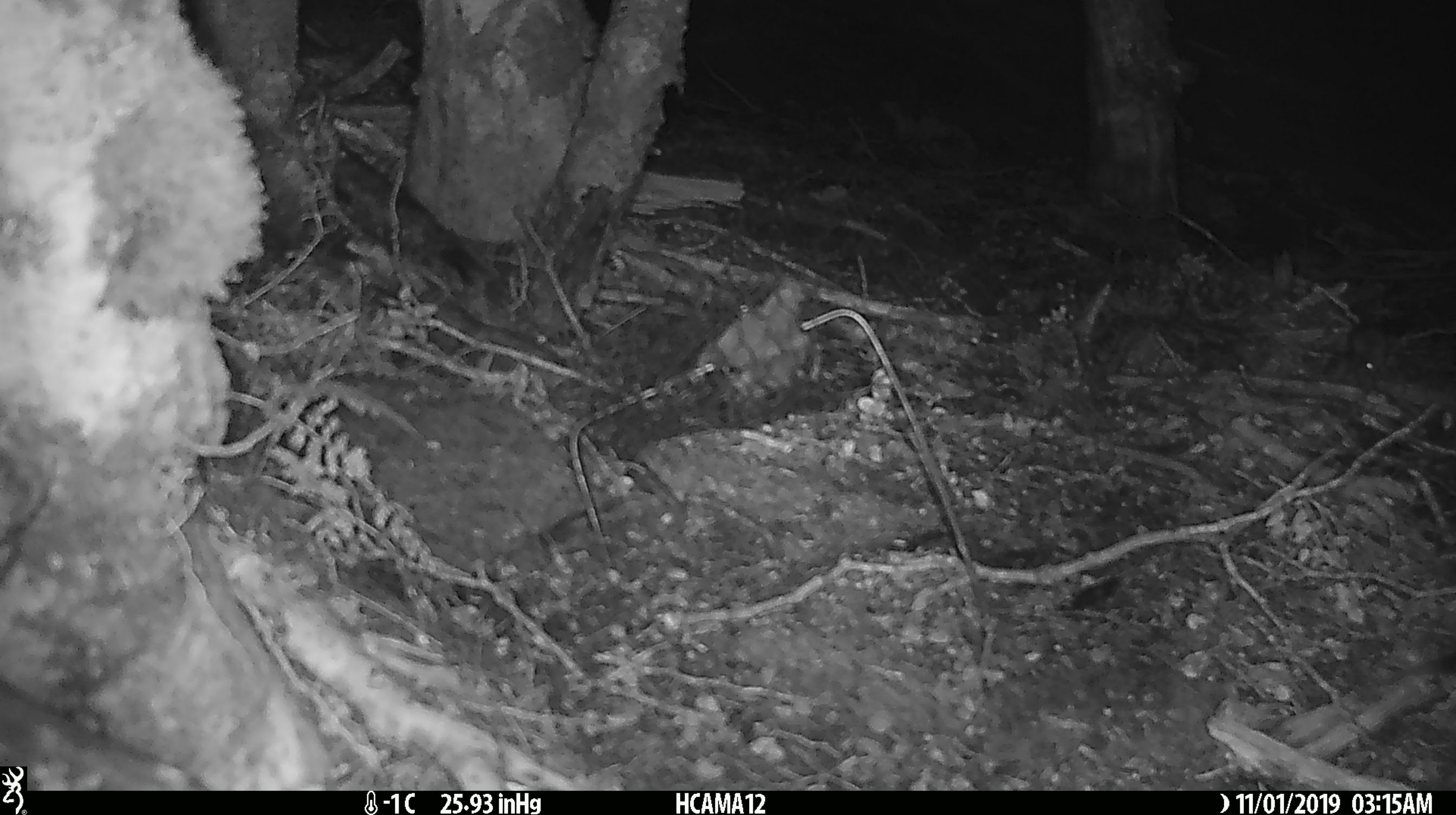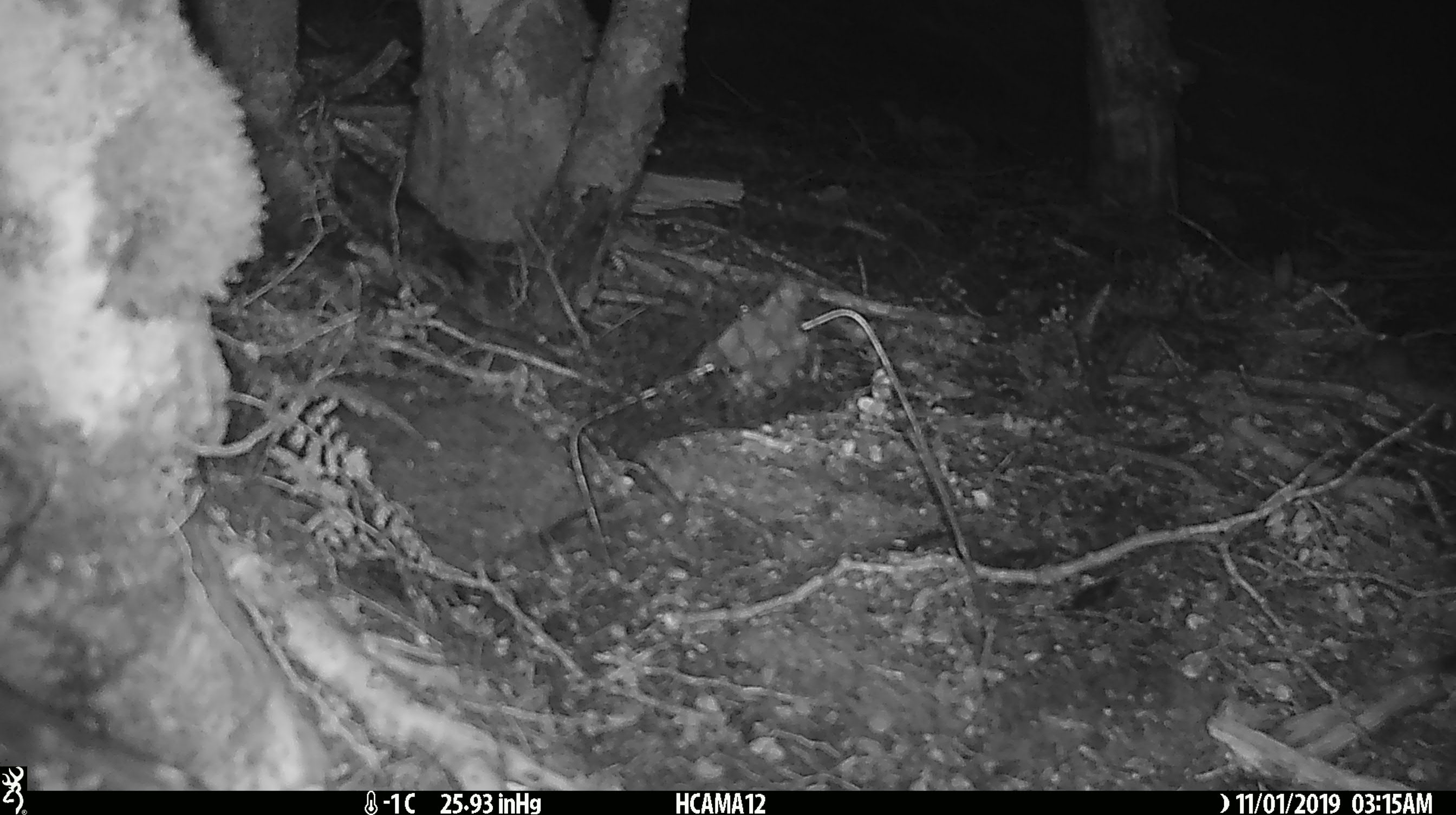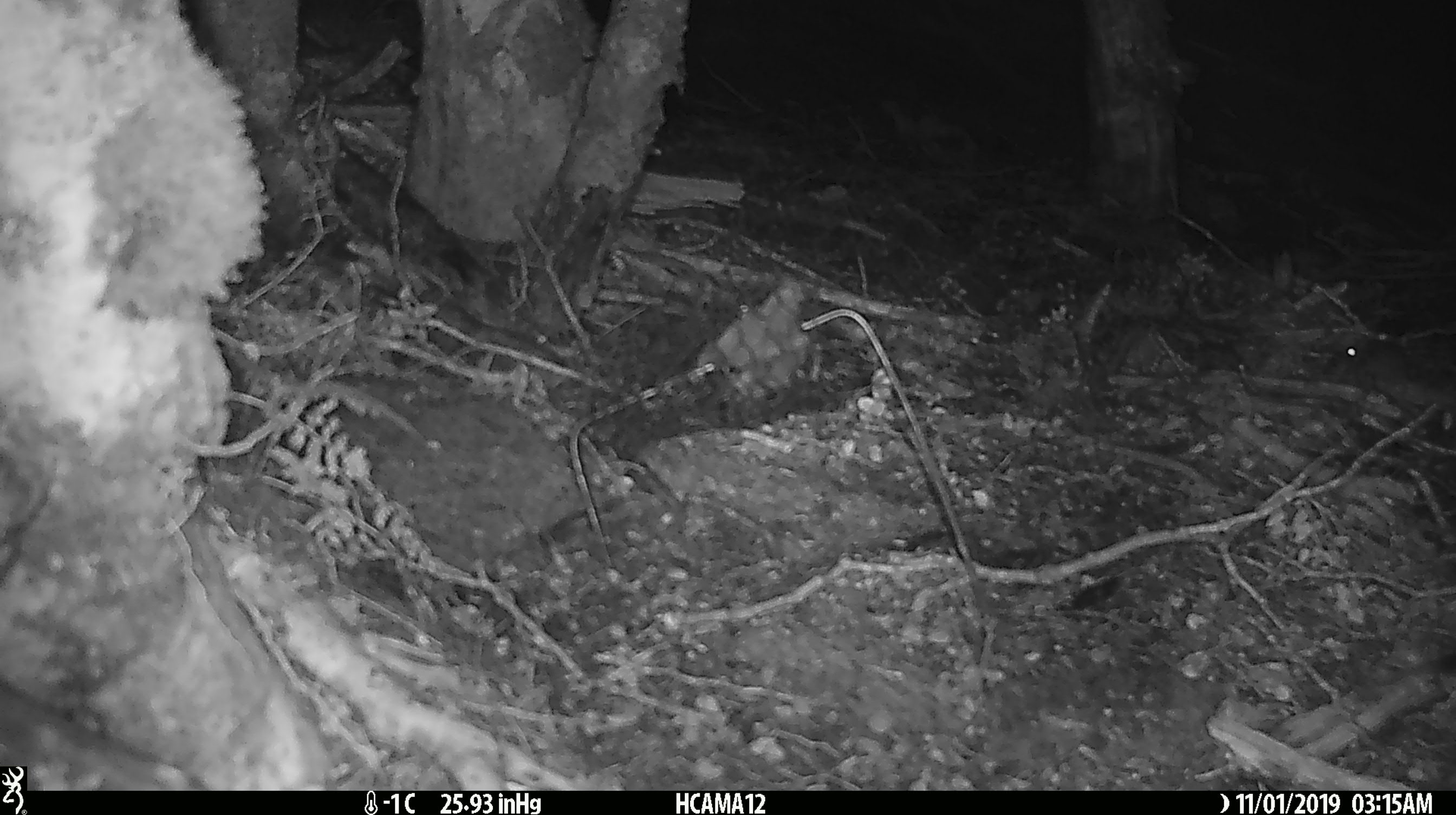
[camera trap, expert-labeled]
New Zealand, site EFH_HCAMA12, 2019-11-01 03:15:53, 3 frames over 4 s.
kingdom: Animalia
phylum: Chordata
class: Mammalia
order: Rodentia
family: Muridae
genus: Mus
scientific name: Mus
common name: mouse